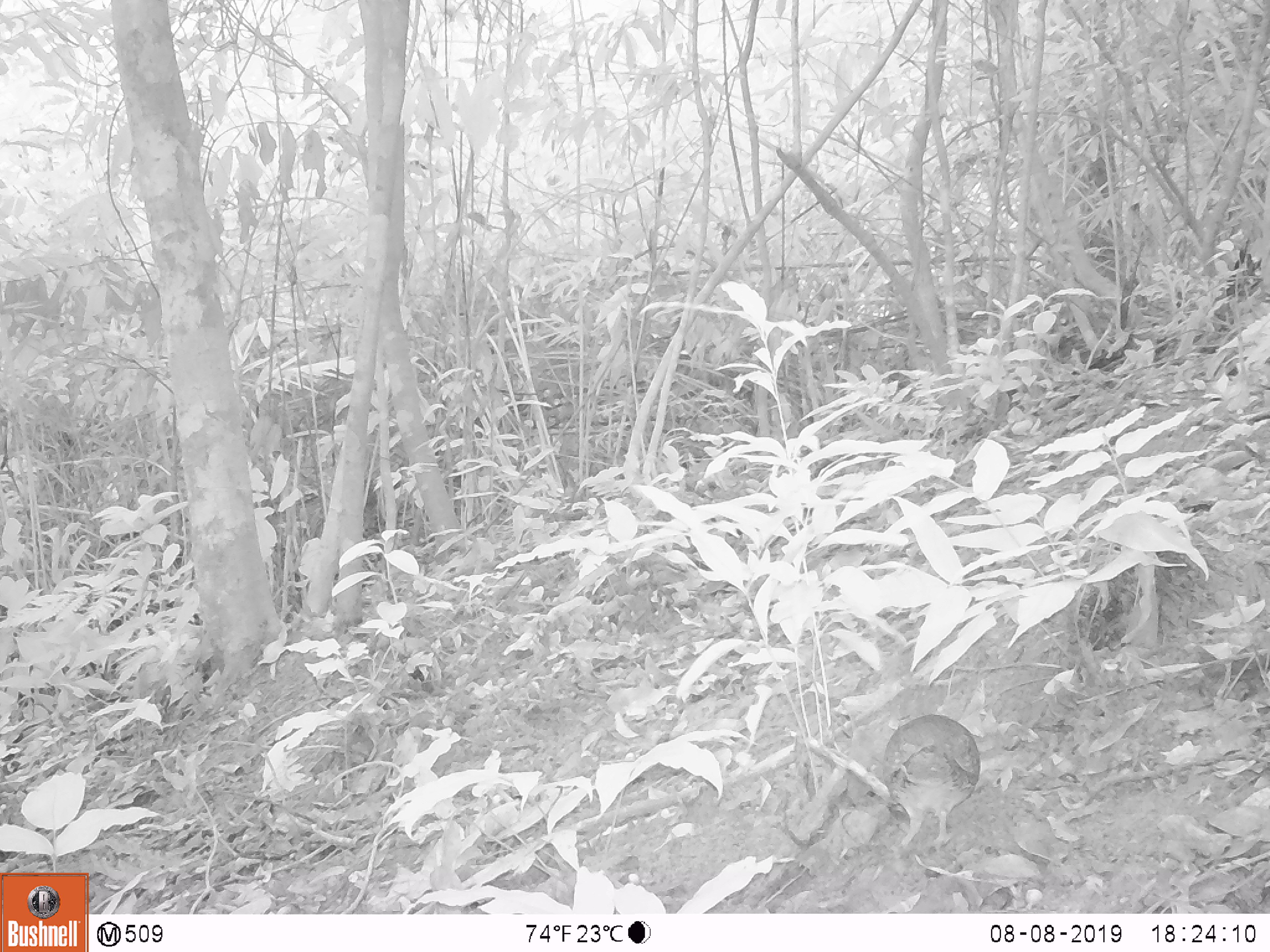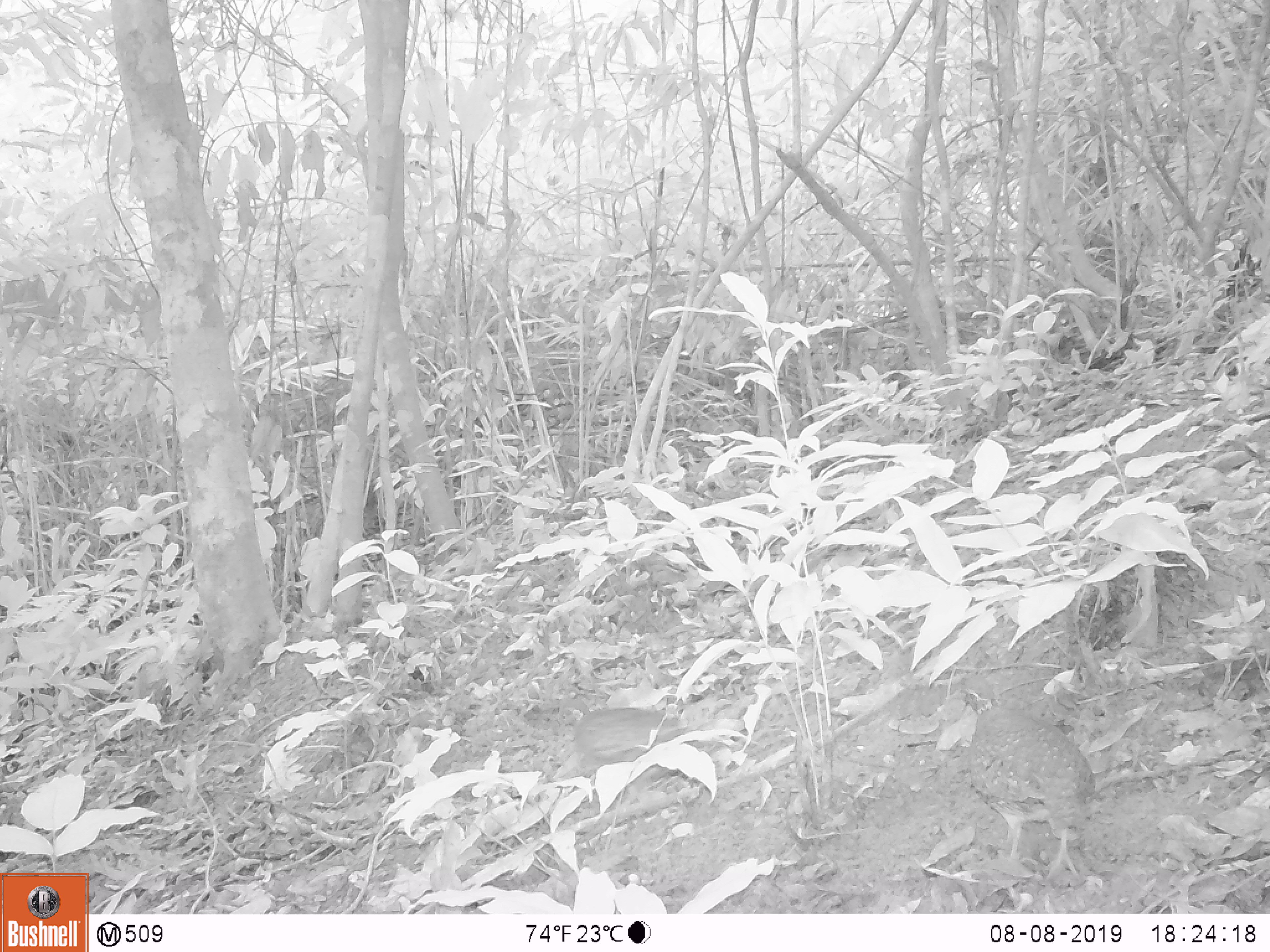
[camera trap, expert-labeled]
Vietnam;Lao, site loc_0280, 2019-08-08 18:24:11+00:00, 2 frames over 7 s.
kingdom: Animalia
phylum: Chordata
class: Aves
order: Galliformes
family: Phasianidae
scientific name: Phasianidae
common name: partridge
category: unidentified partridge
Unidentified partridge (partridge) (Phasianidae). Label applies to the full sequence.